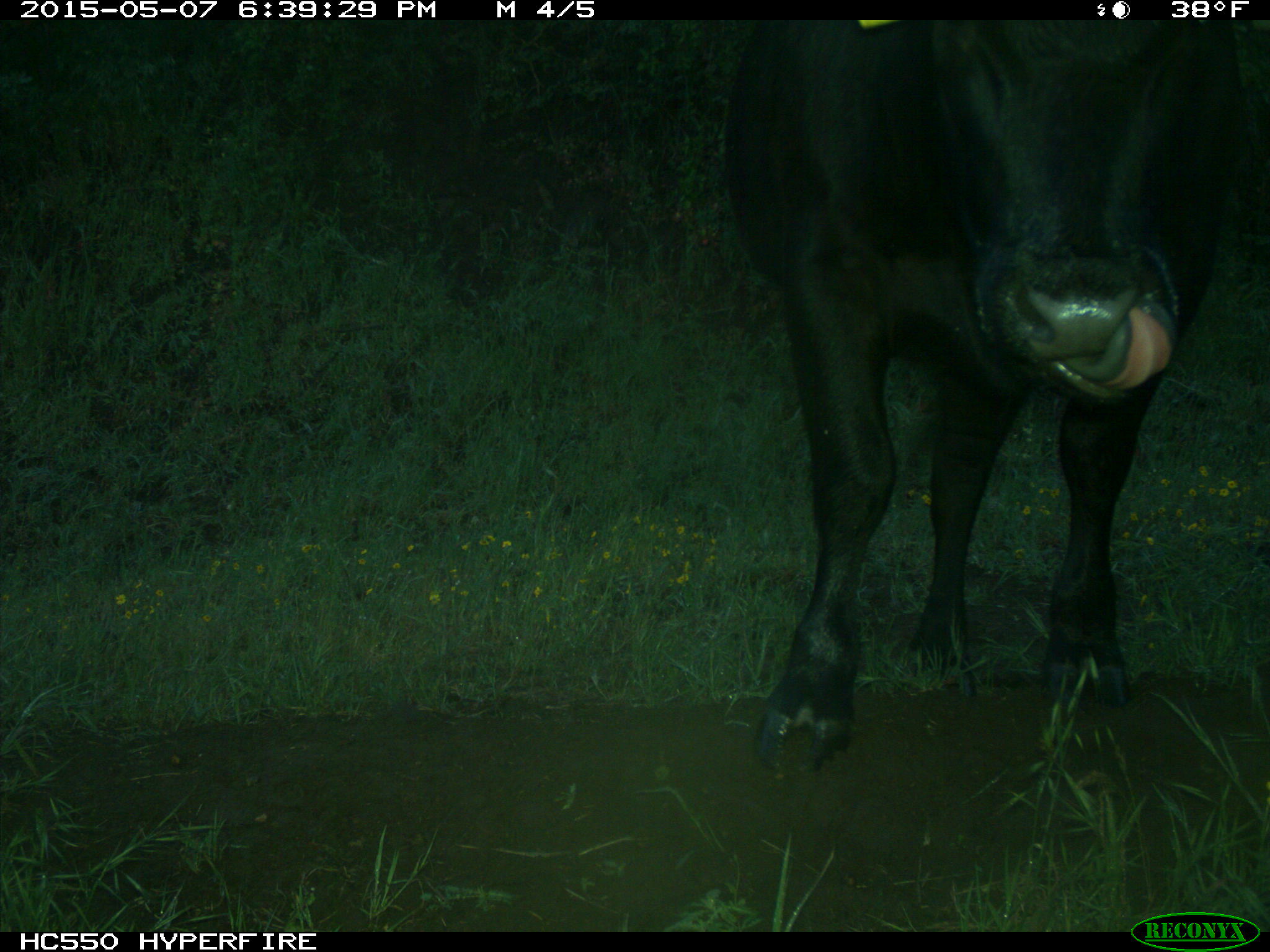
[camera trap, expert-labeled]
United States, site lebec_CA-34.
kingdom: Animalia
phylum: Chordata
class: Mammalia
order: Artiodactyla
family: Bovidae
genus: Bos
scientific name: Bos taurus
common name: domestic cow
Bos taurus (domestic cow).